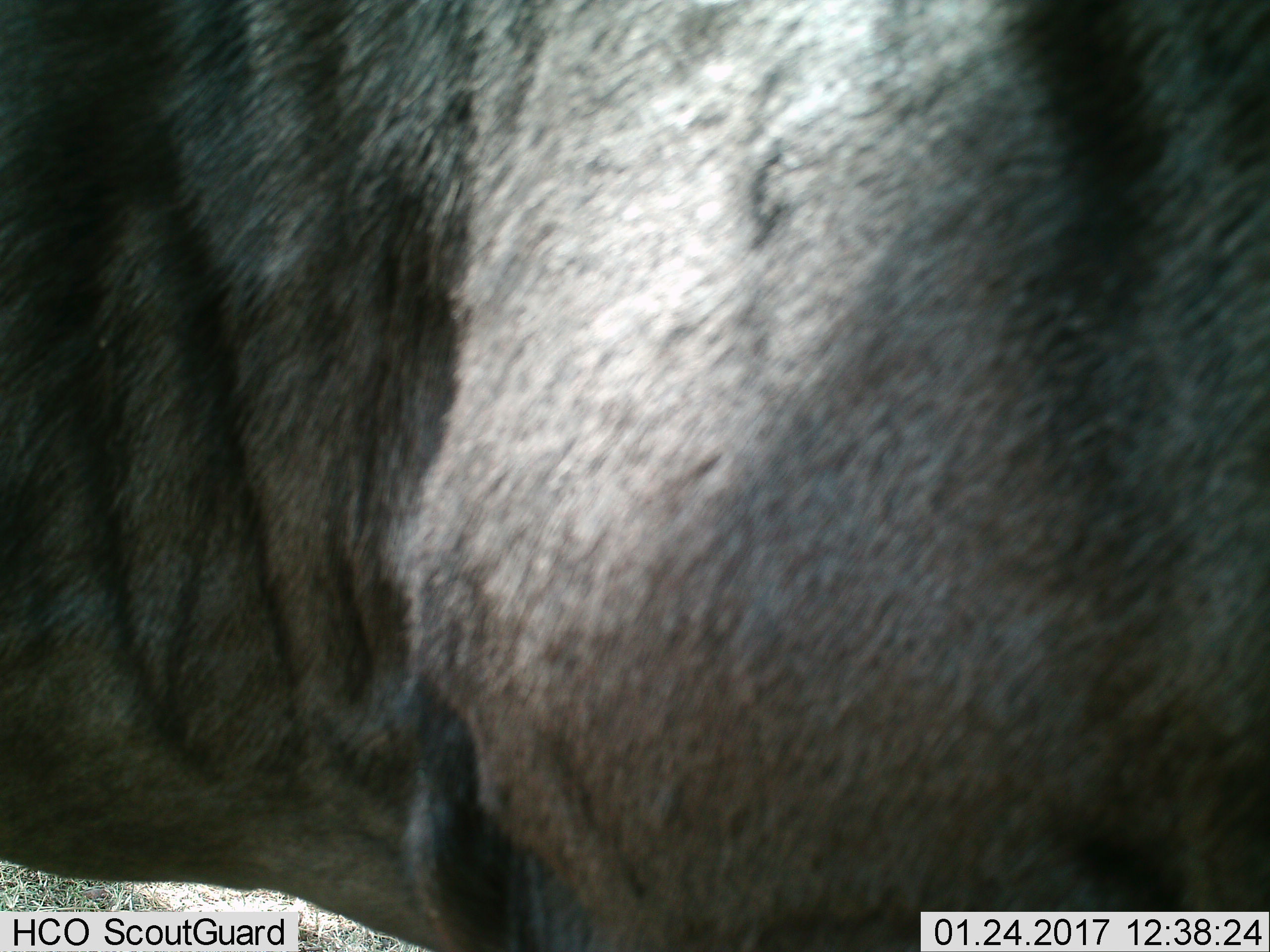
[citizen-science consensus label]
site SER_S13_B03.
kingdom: Animalia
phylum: Chordata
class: Mammalia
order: Artiodactyla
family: Bovidae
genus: Connochaetes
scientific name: Connochaetes taurinus taurinus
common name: blue wildebeest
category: wildebeestblue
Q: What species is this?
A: Wildebeestblue (blue wildebeest) (Connochaetes taurinus taurinus).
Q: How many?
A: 1.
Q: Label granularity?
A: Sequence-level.